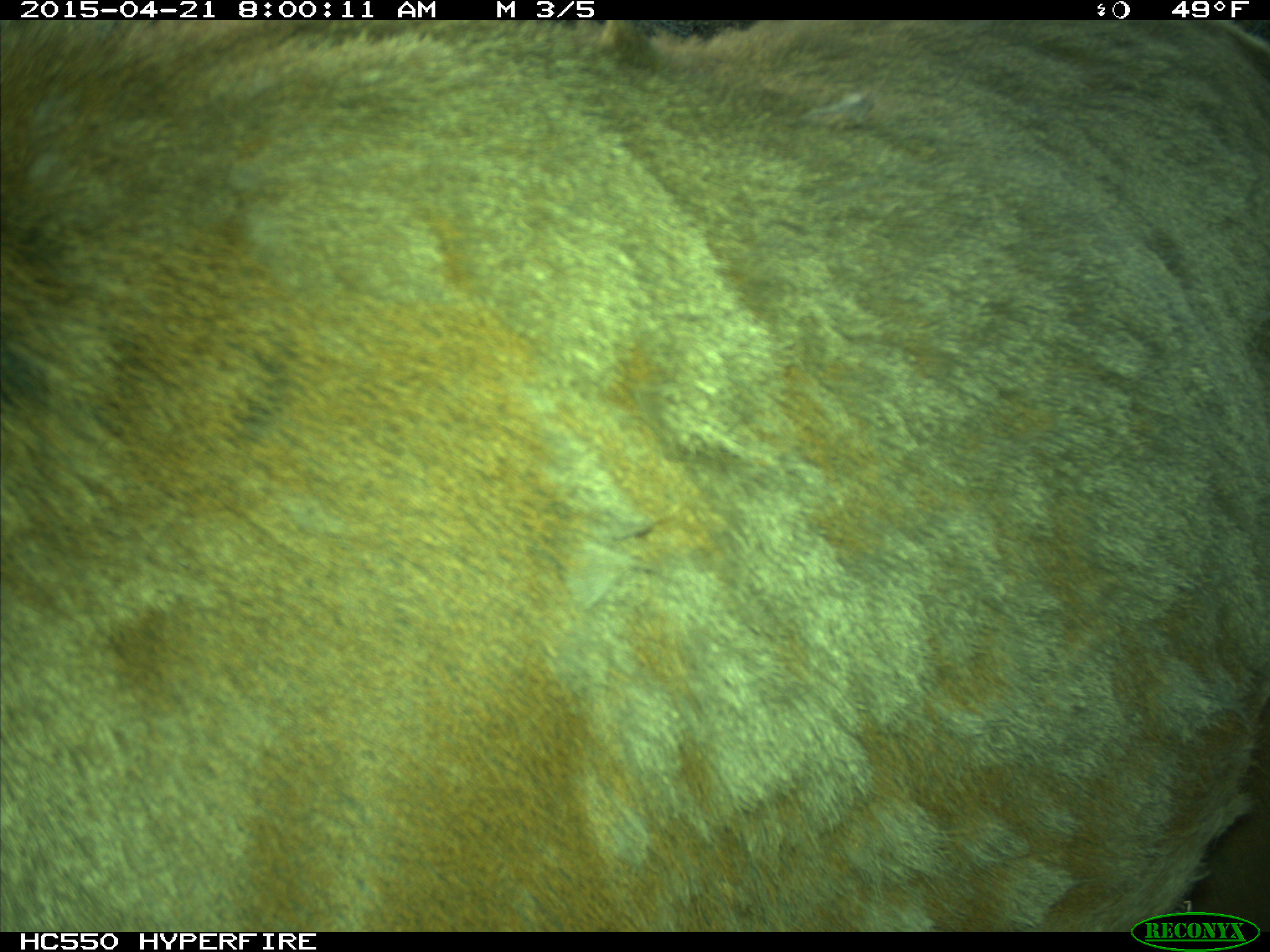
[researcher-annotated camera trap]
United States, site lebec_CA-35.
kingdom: Animalia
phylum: Chordata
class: Mammalia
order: Artiodactyla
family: Cervidae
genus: Cervus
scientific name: Cervus canadensis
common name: elk